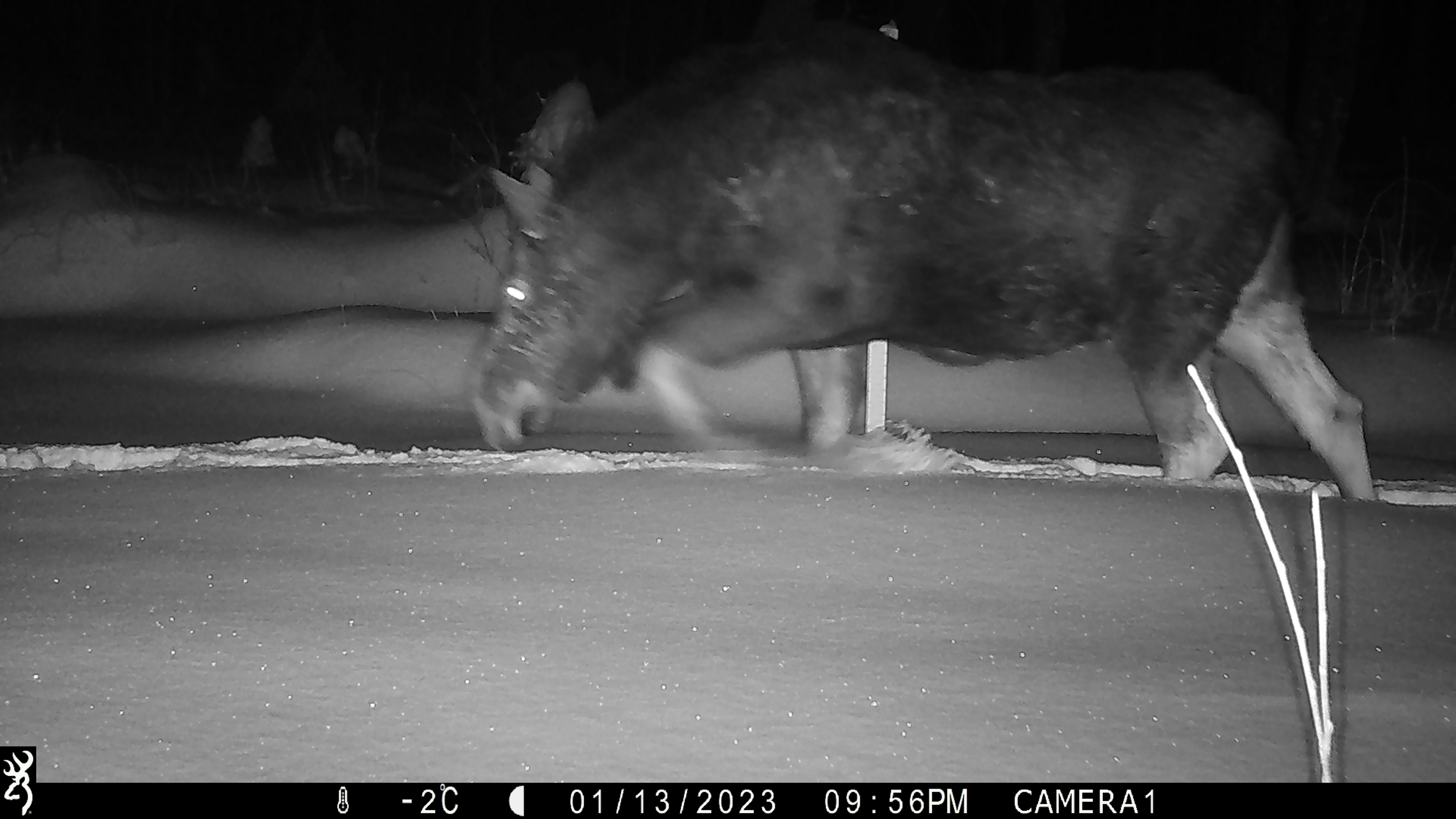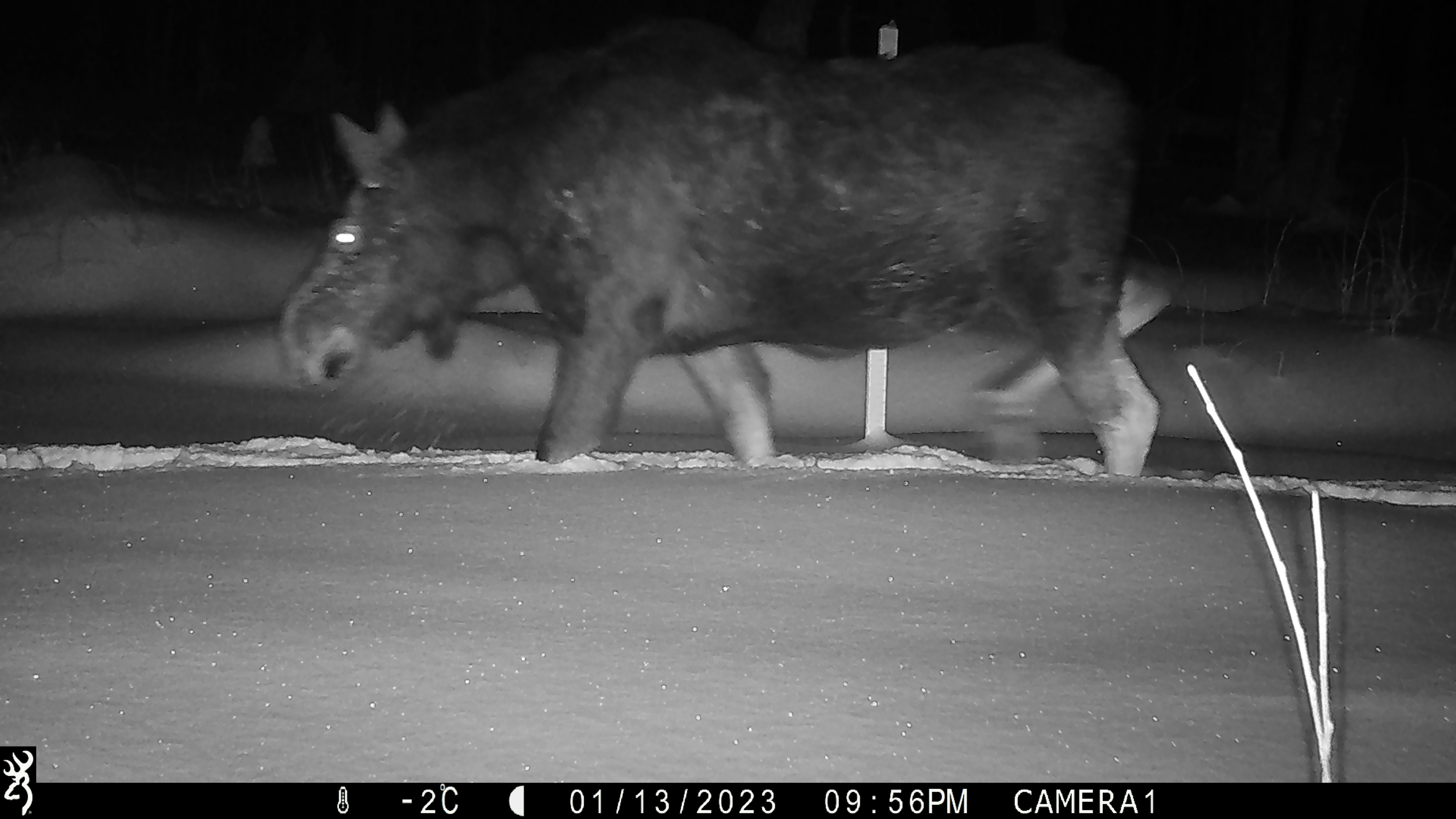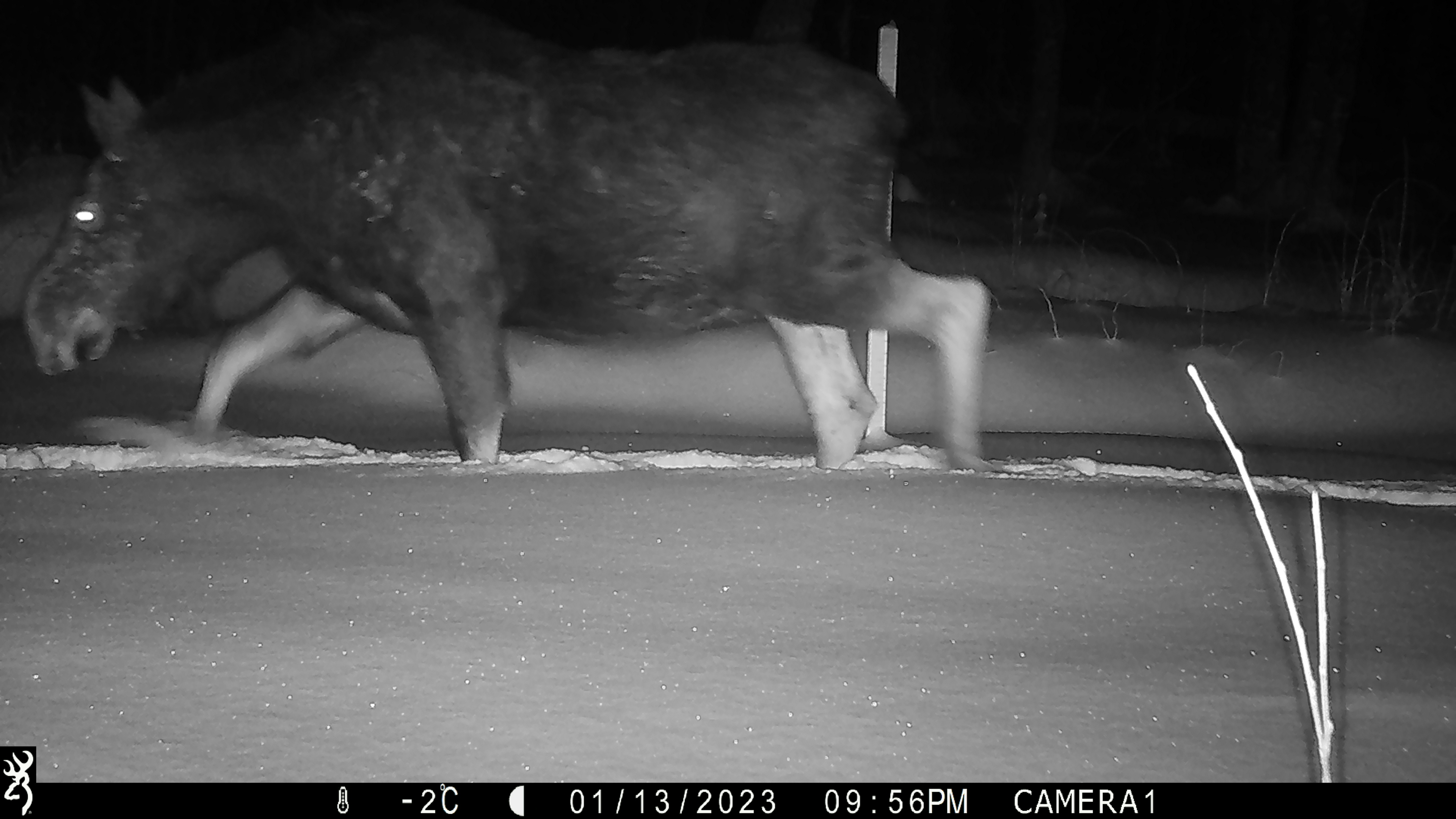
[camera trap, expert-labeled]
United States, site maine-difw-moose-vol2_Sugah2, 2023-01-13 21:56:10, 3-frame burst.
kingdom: Animalia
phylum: Chordata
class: Mammalia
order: Artiodactyla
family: Cervidae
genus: Alces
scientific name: Alces alces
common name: moose